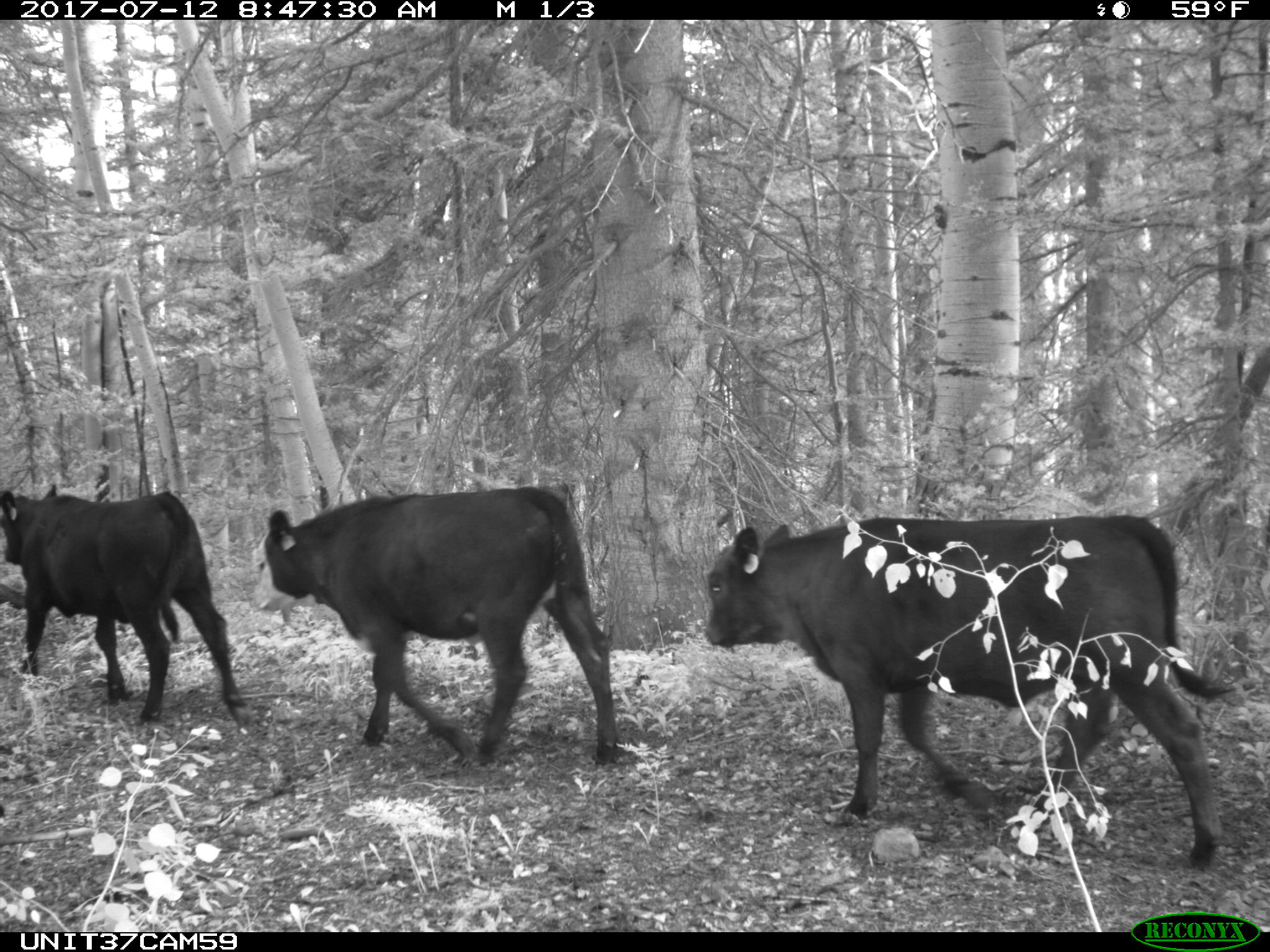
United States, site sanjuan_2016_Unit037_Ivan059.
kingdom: Animalia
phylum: Chordata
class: Mammalia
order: Artiodactyla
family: Bovidae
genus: Bos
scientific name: Bos taurus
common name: domestic cow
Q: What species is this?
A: Bos taurus (domestic cow).